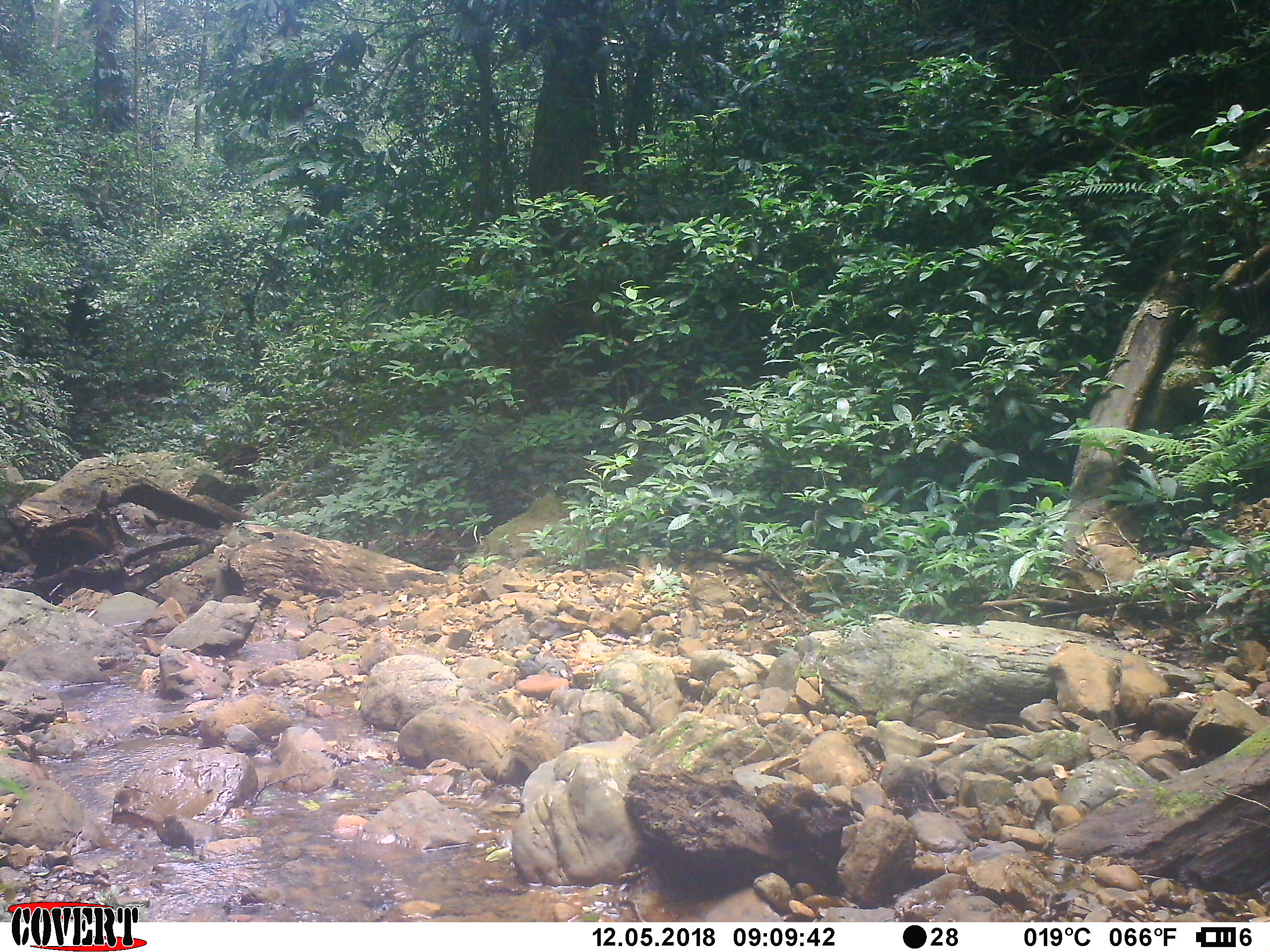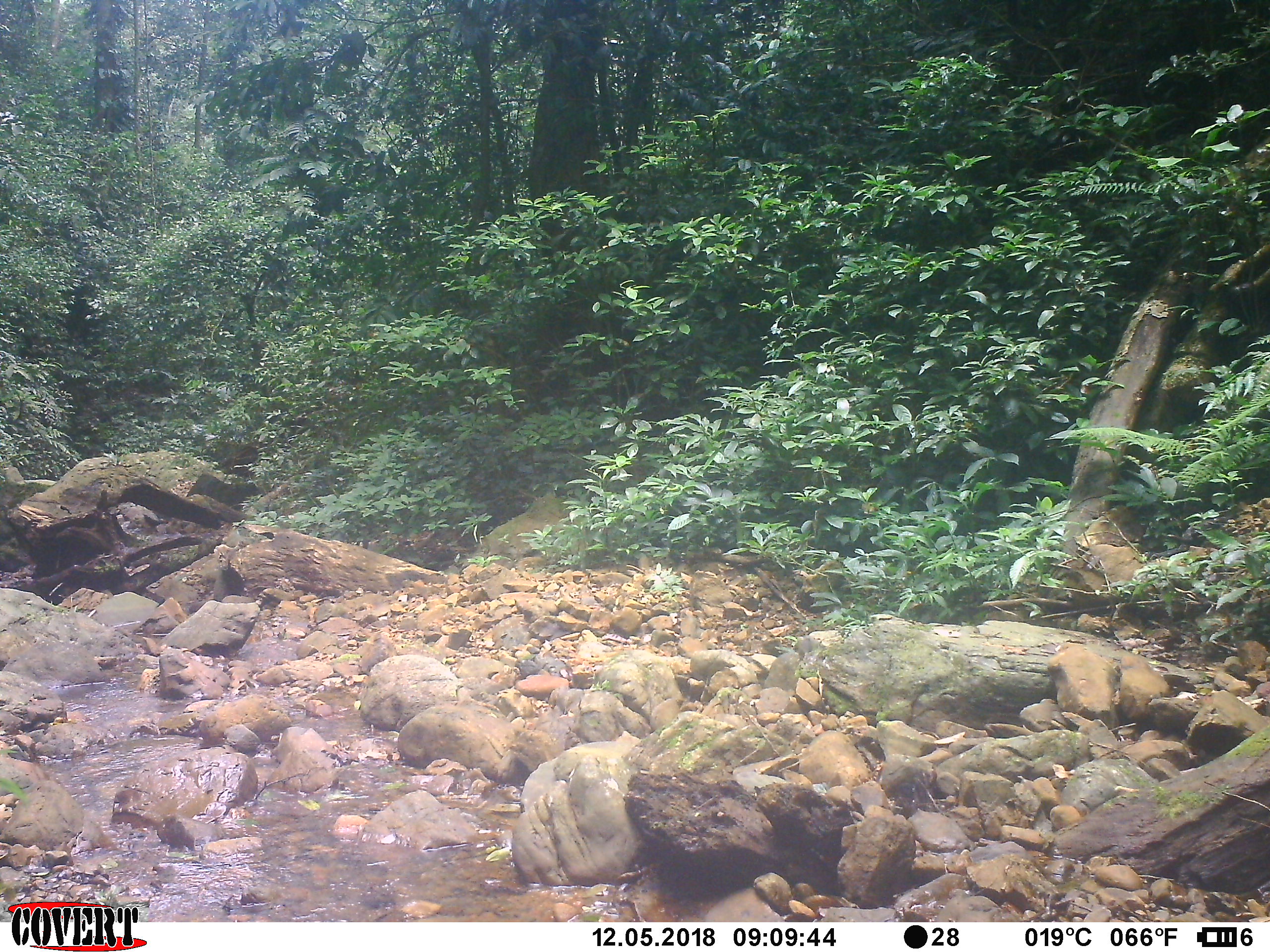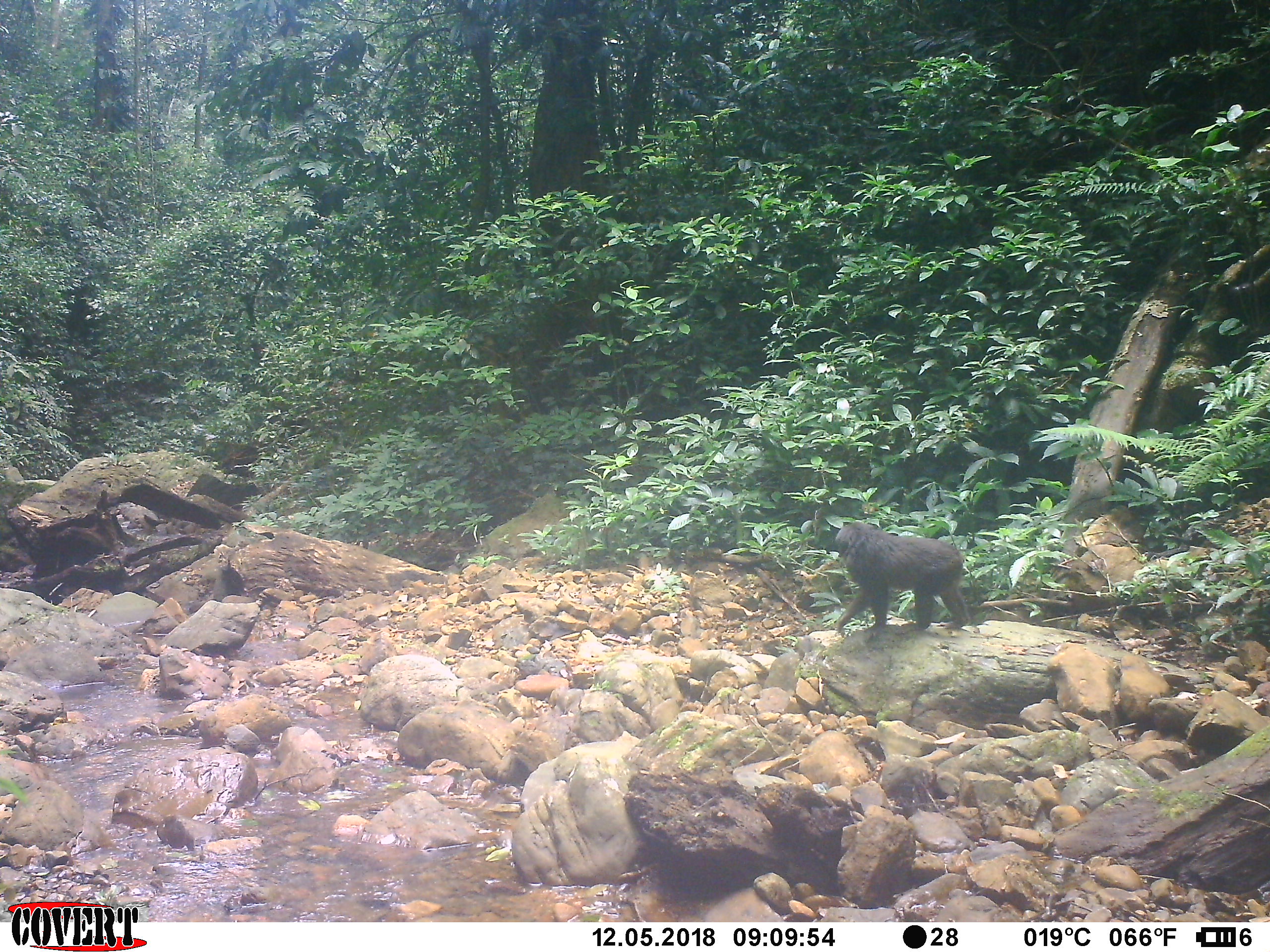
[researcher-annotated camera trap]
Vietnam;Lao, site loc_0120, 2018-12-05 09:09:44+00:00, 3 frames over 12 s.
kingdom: Animalia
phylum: Chordata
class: Mammalia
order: Primates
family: Cercopithecidae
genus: Macaca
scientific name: Macaca arctoides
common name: stump-tailed macaque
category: stump tailed macaque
Stump tailed macaque (stump-tailed macaque) (Macaca arctoides). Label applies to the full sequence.